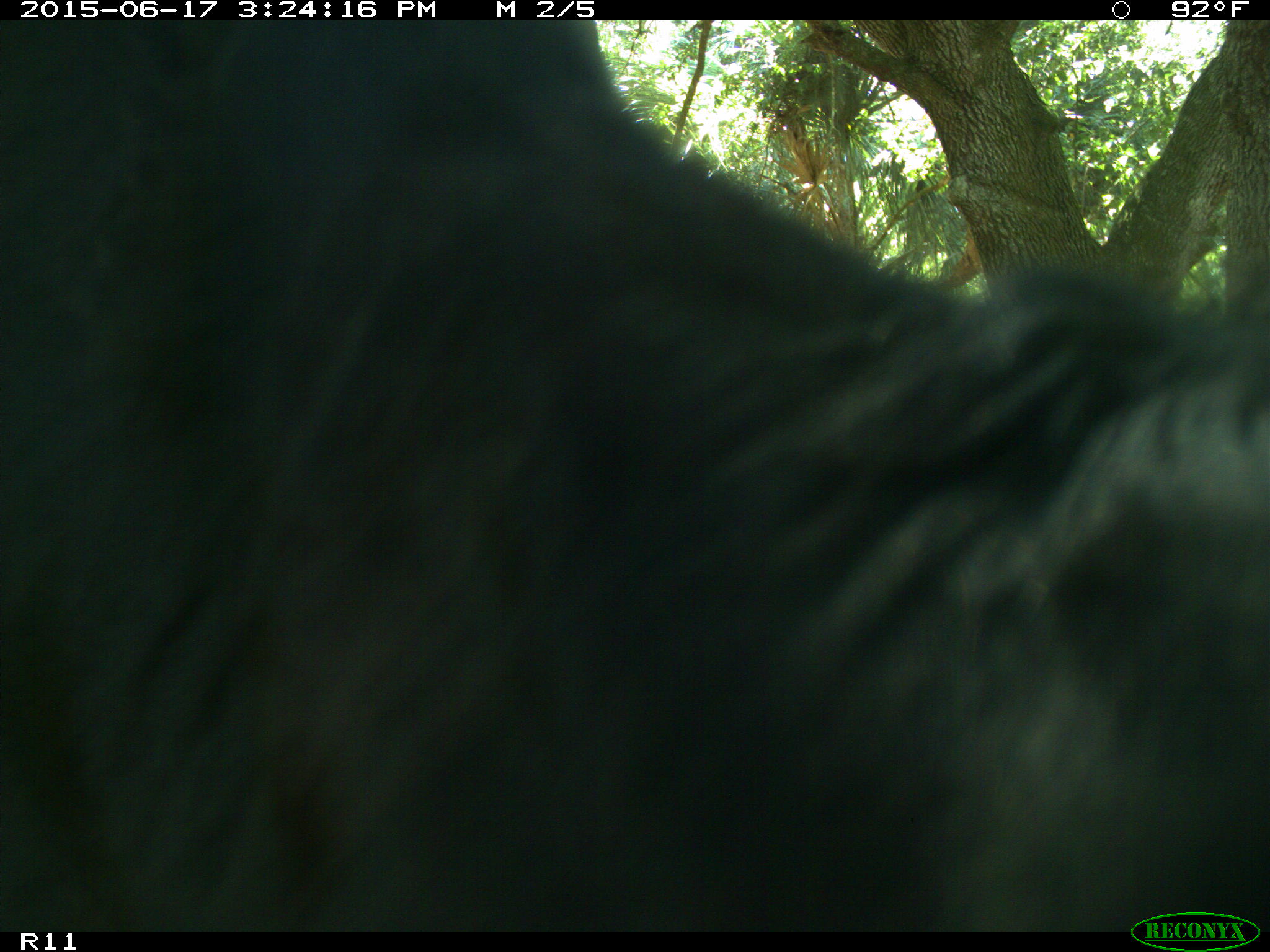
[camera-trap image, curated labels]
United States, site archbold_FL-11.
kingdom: Animalia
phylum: Chordata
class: Mammalia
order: Artiodactyla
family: Bovidae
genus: Bos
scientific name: Bos taurus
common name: domestic cow